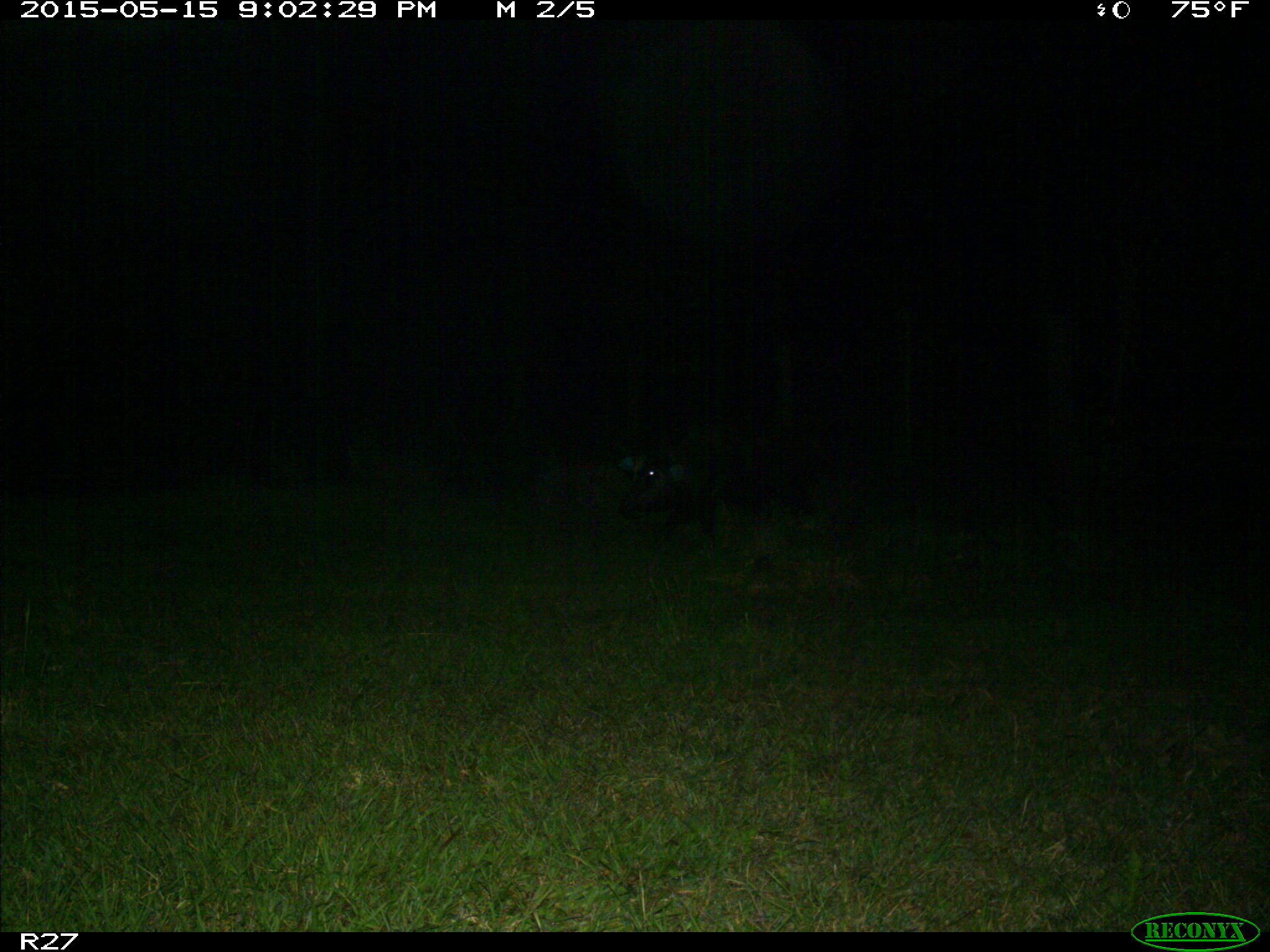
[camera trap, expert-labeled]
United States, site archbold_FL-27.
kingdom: Animalia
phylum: Chordata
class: Mammalia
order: Artiodactyla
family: Suidae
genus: Sus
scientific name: Sus scrofa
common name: wild boar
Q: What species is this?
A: Sus scrofa (wild boar).